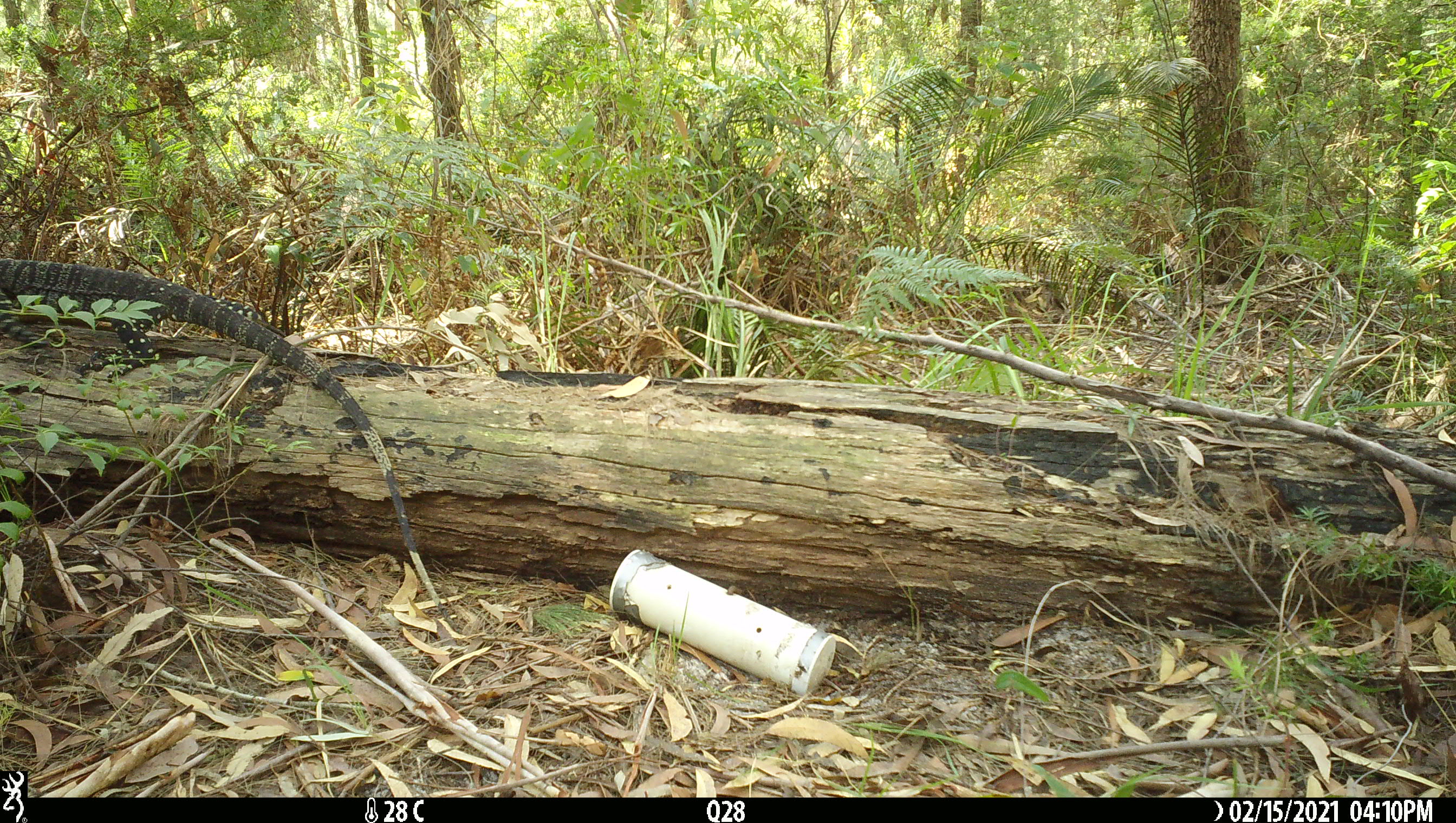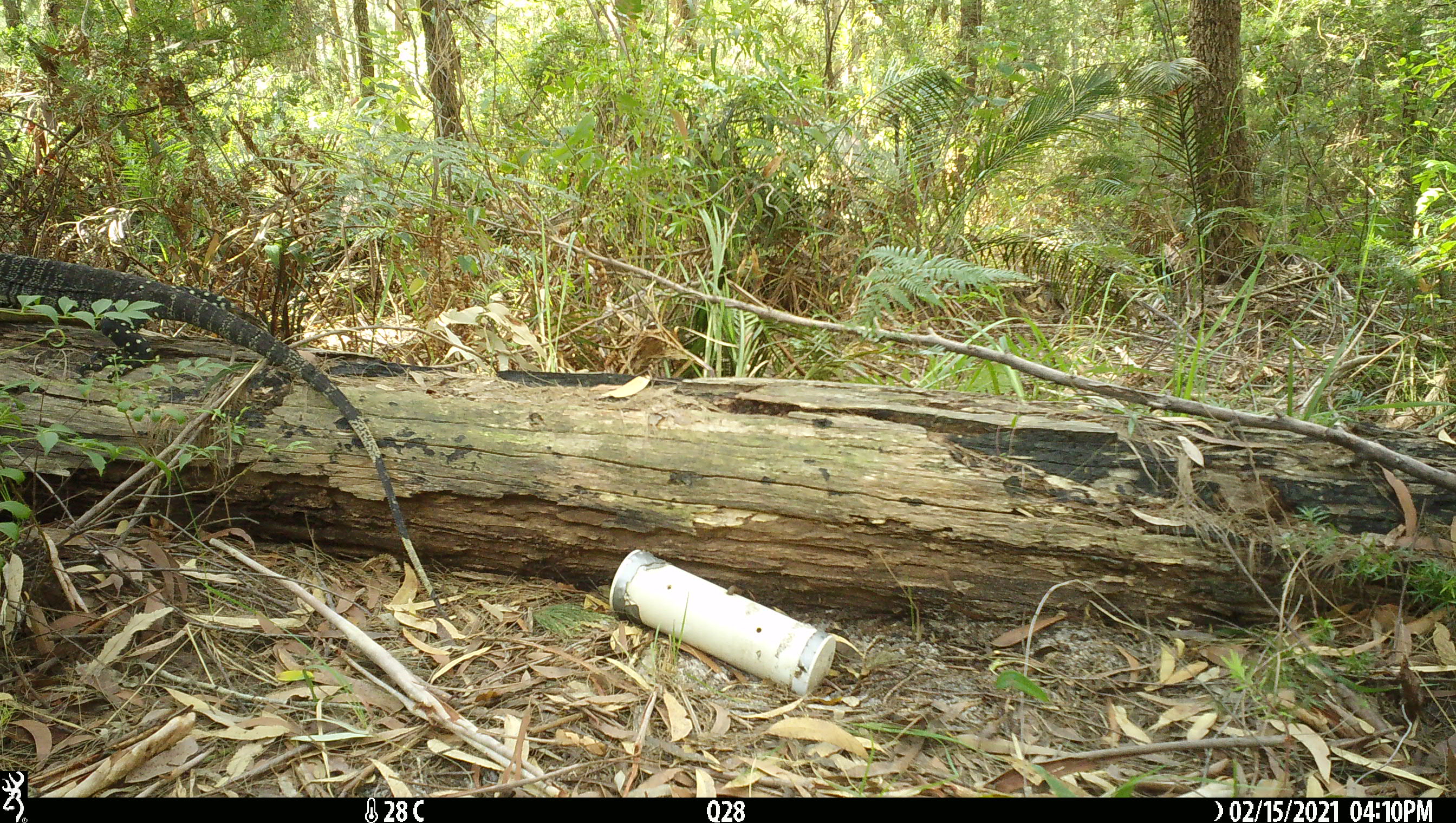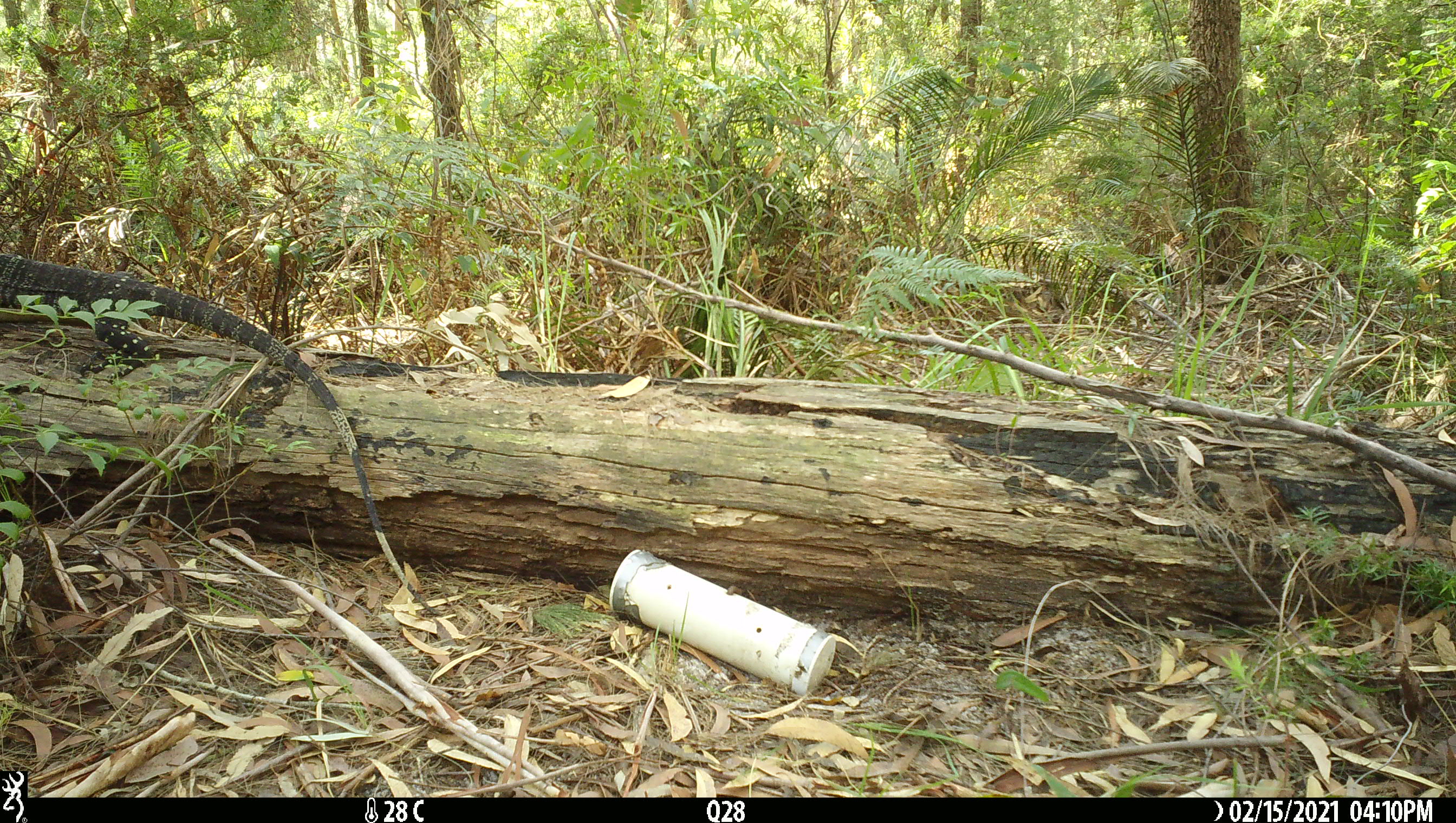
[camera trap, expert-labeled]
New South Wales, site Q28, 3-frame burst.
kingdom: Animalia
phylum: Chordata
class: Reptilia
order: Squamata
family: Varanidae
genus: Varanus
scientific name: Varanus varius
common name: lace monitor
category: goanna